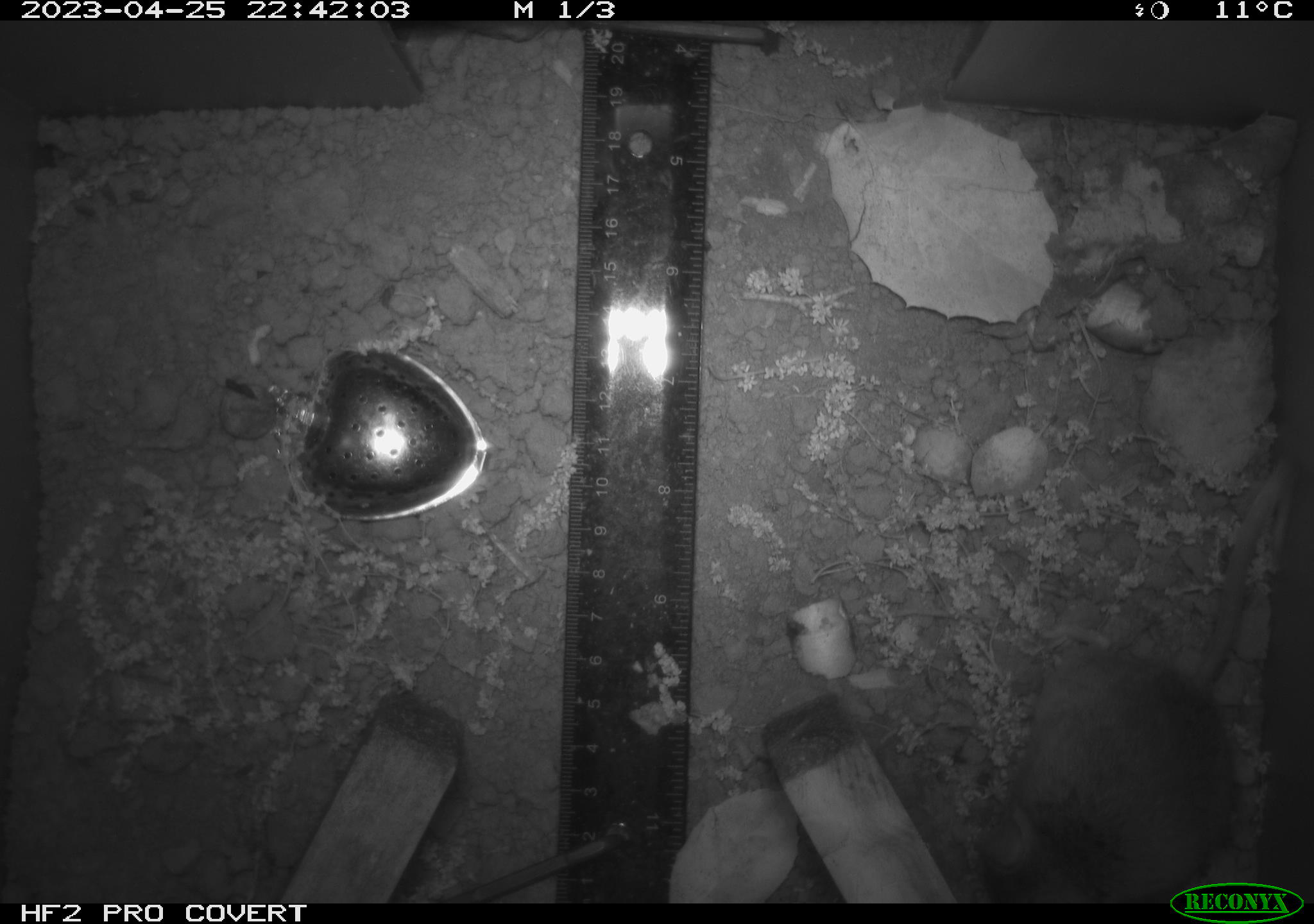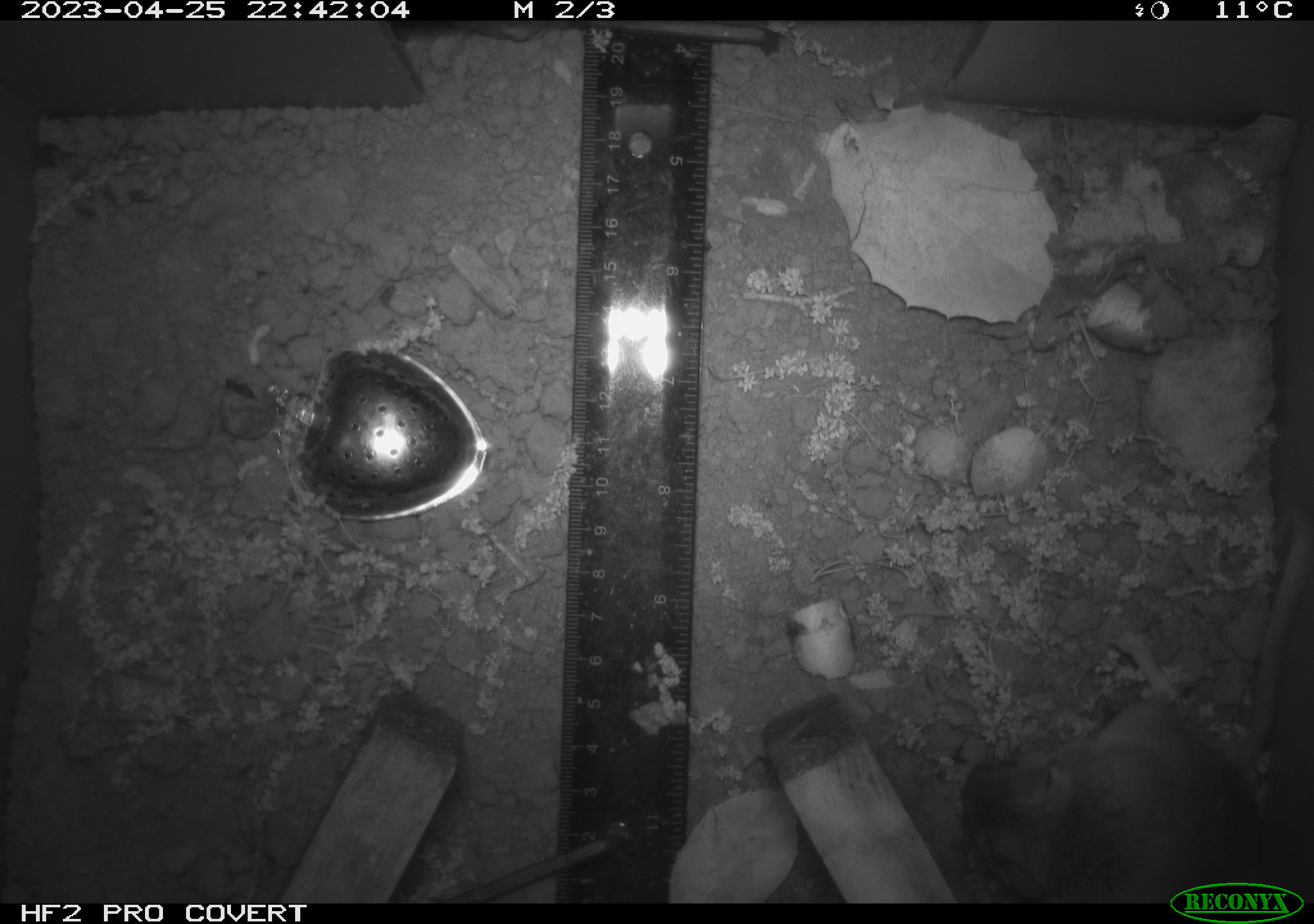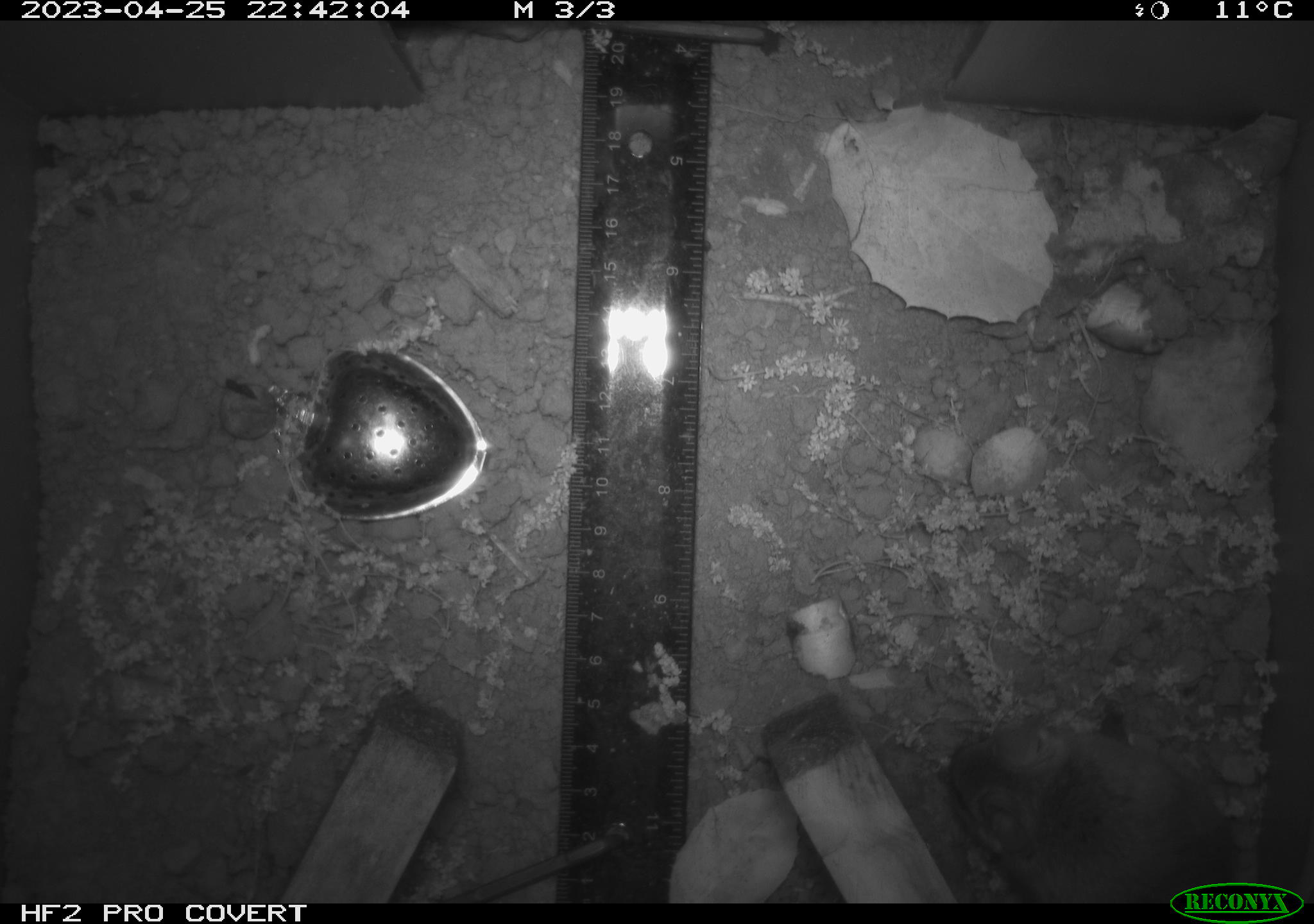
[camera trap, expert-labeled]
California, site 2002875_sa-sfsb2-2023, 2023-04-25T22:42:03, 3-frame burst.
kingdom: Animalia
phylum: Chordata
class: Mammalia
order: Rodentia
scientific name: Rodentia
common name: mouse species